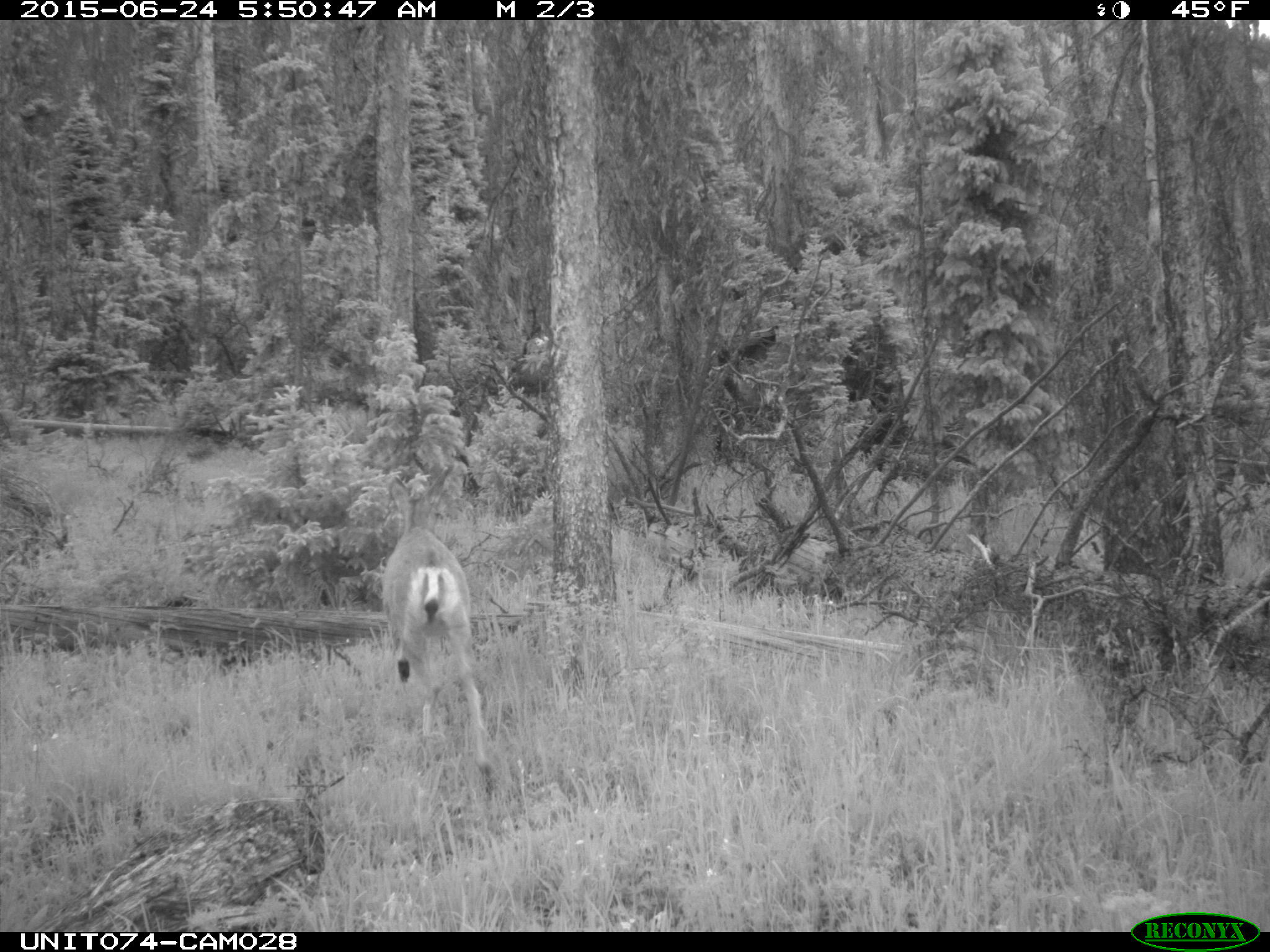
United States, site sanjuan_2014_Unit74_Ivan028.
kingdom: Animalia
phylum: Chordata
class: Mammalia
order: Artiodactyla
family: Cervidae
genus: Odocoileus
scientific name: Odocoileus hemionus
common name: mule deer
Odocoileus hemionus (mule deer).